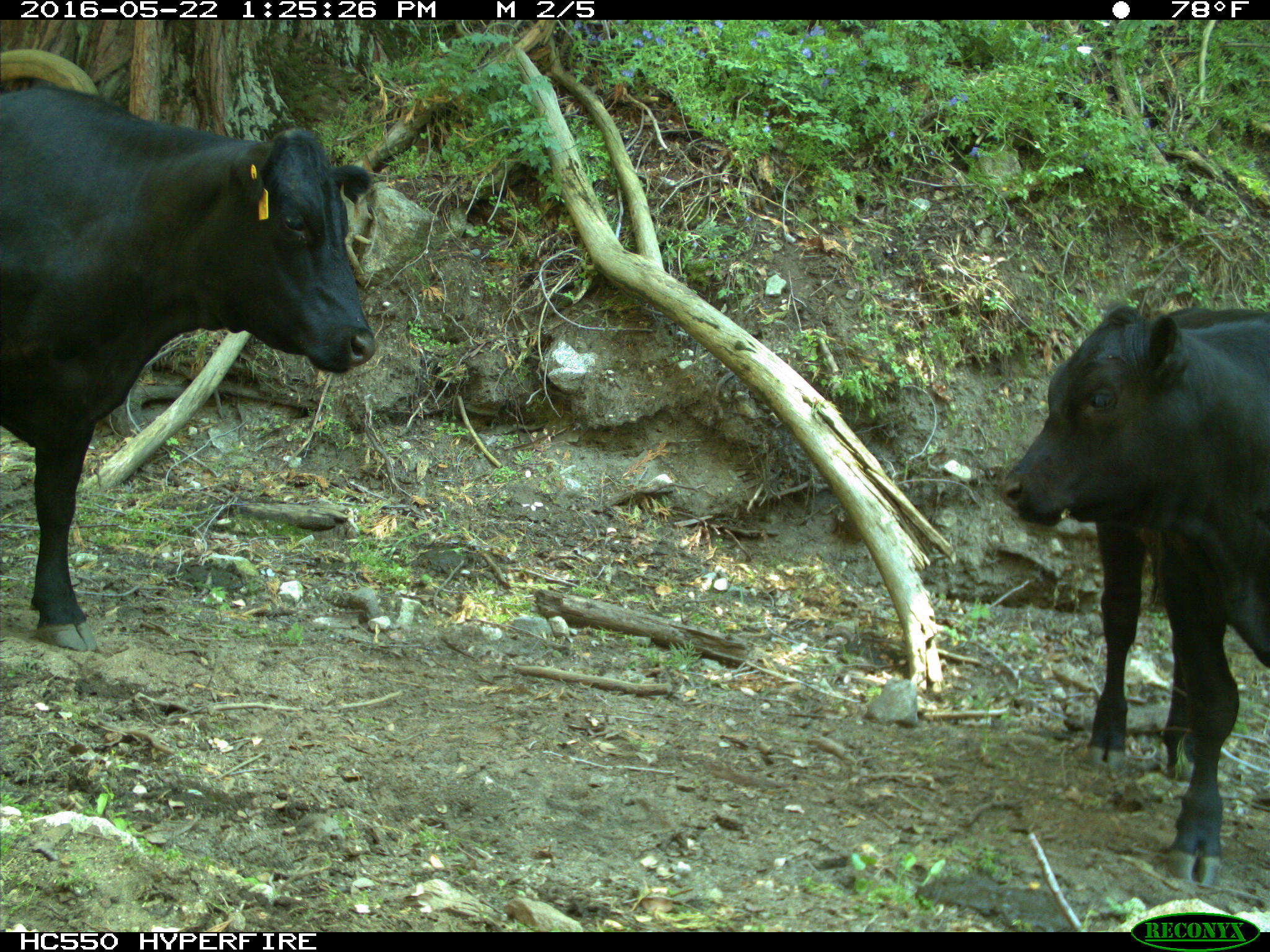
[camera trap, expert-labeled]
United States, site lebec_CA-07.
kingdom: Animalia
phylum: Chordata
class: Mammalia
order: Artiodactyla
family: Bovidae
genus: Bos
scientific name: Bos taurus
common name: domestic cow